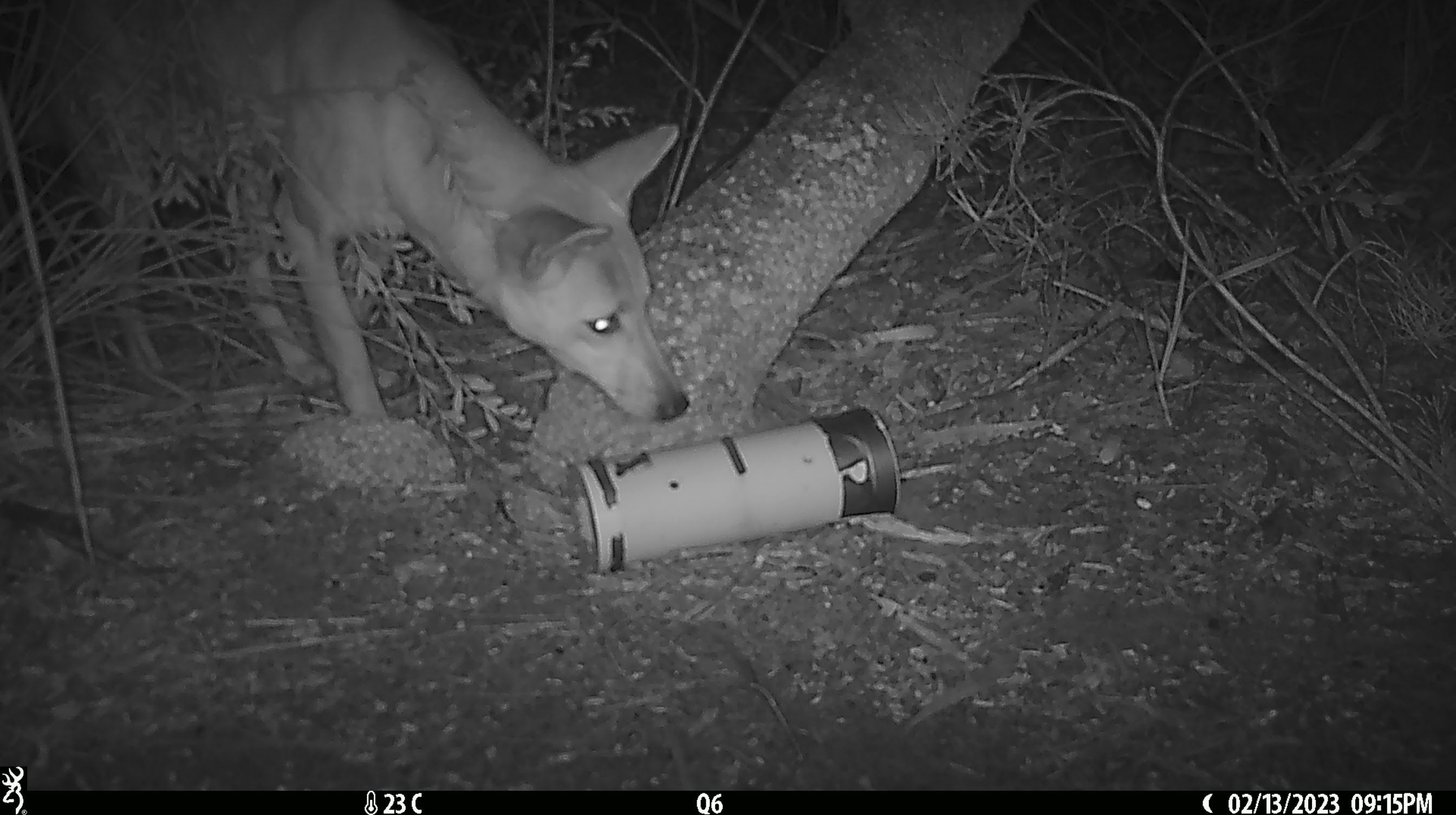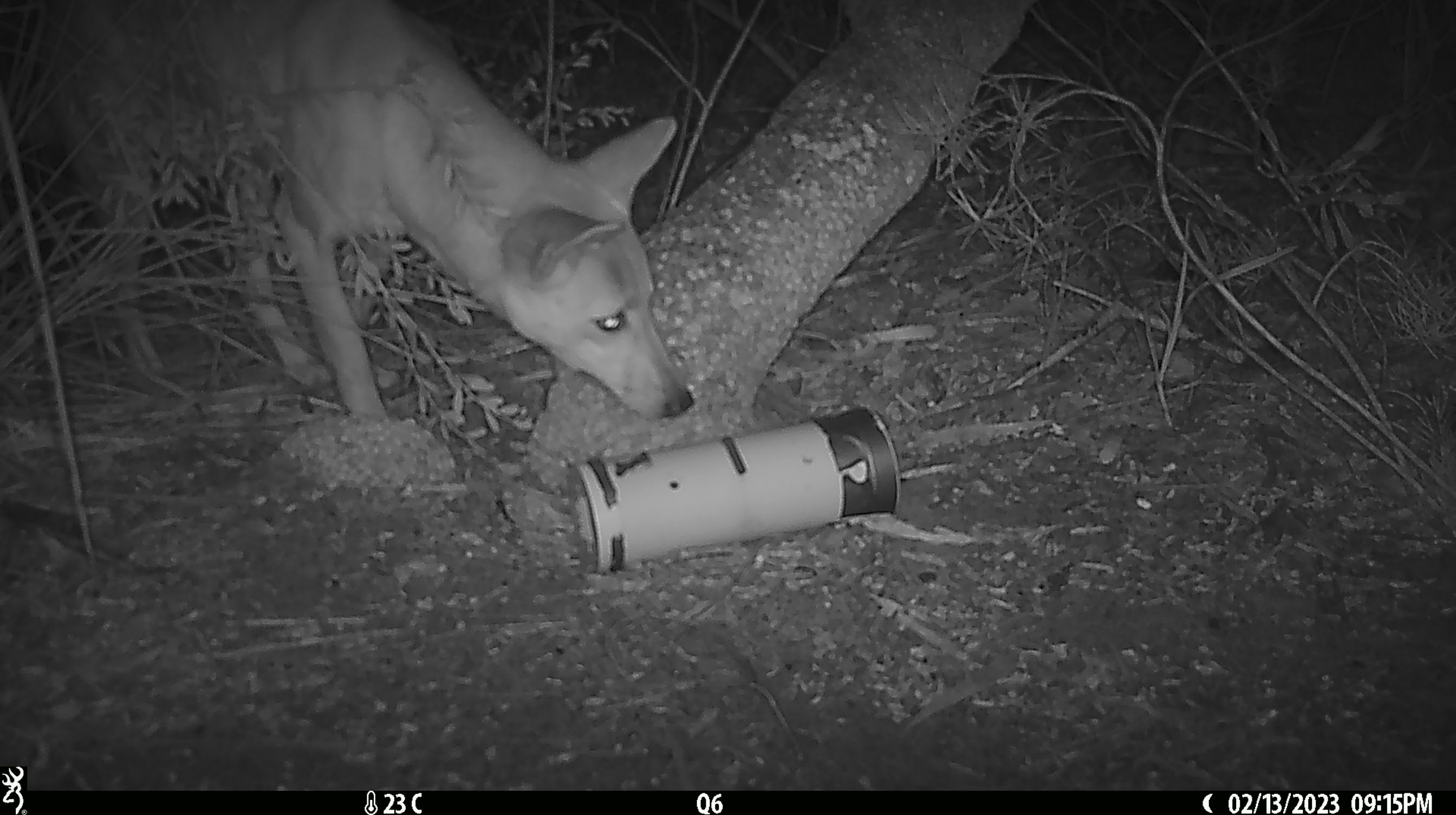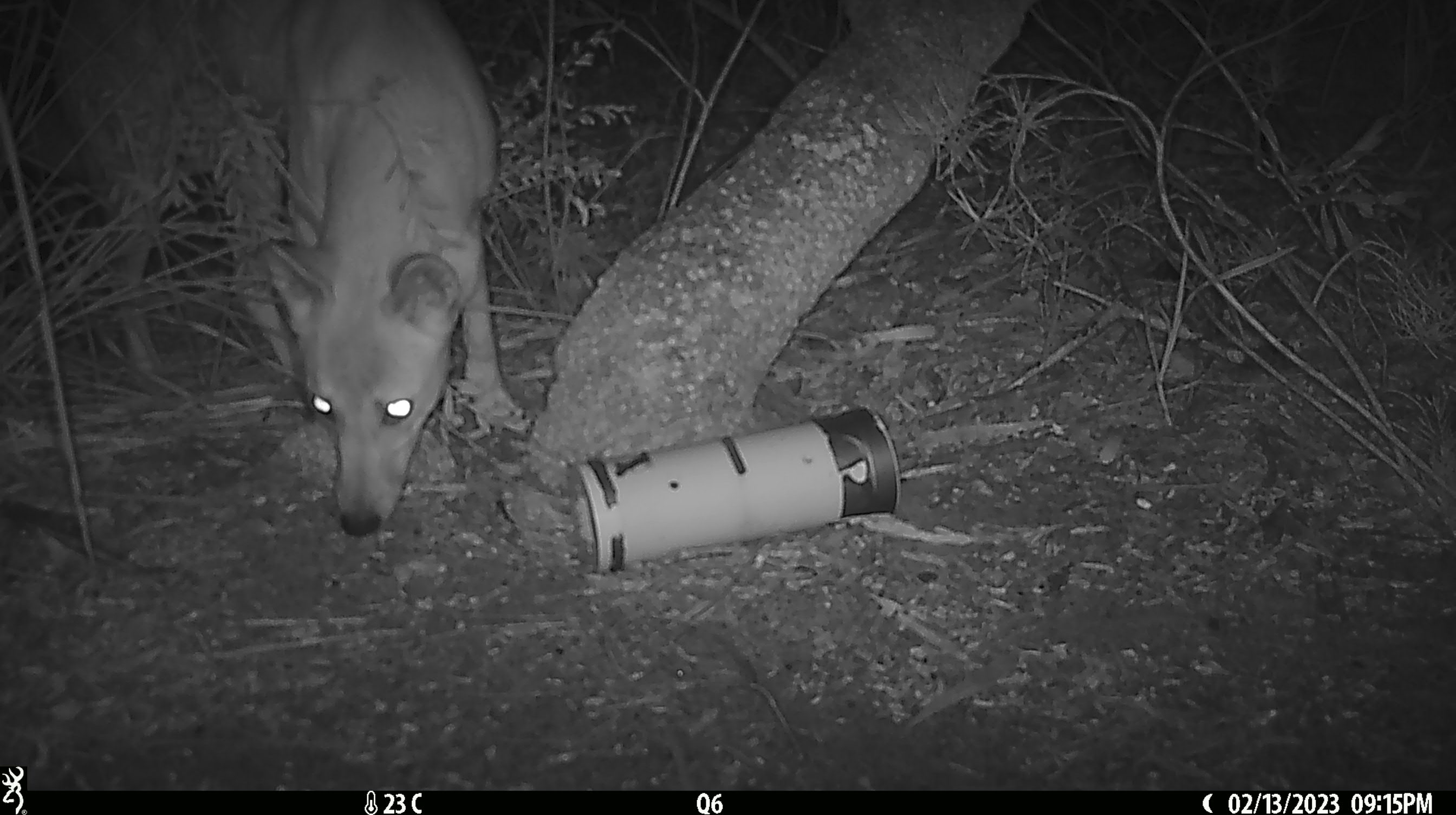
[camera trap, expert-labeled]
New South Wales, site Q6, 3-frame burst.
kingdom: Animalia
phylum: Chordata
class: Mammalia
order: Carnivora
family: Canidae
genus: Canis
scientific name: Canis familiaris dingo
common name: dingo